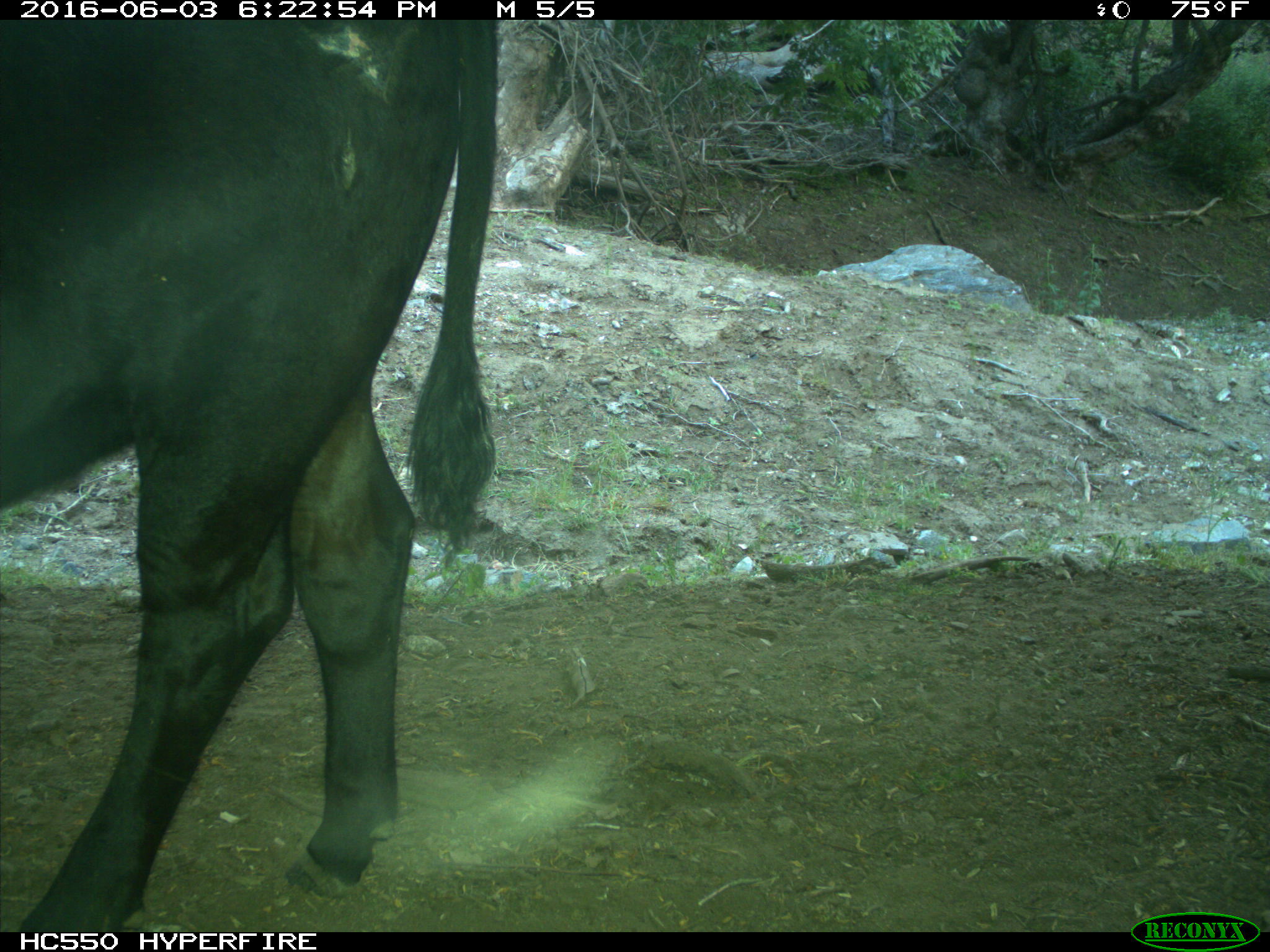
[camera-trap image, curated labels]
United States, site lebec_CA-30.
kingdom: Animalia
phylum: Chordata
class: Mammalia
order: Artiodactyla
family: Bovidae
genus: Bos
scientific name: Bos taurus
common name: domestic cow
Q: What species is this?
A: Bos taurus (domestic cow).